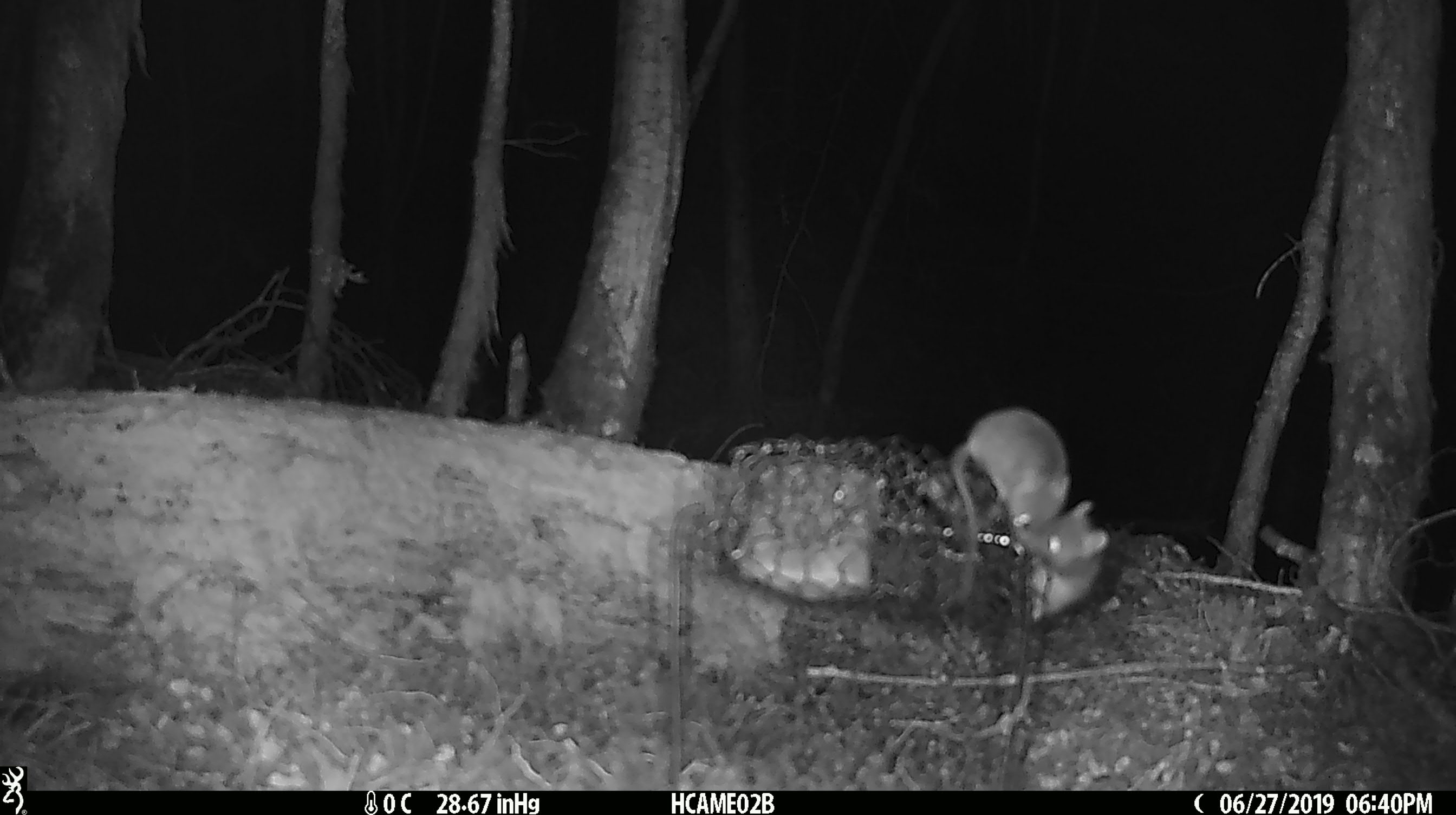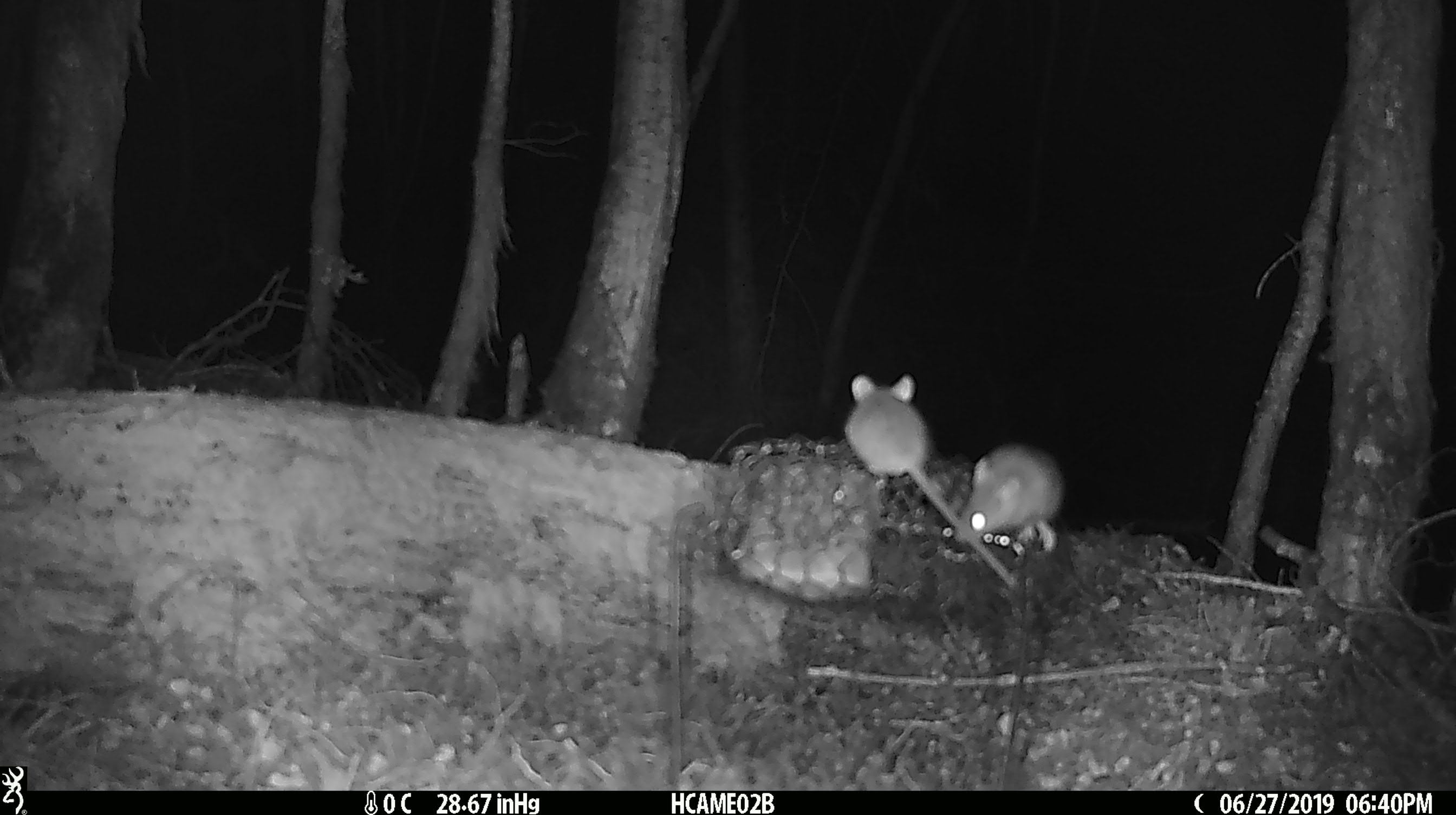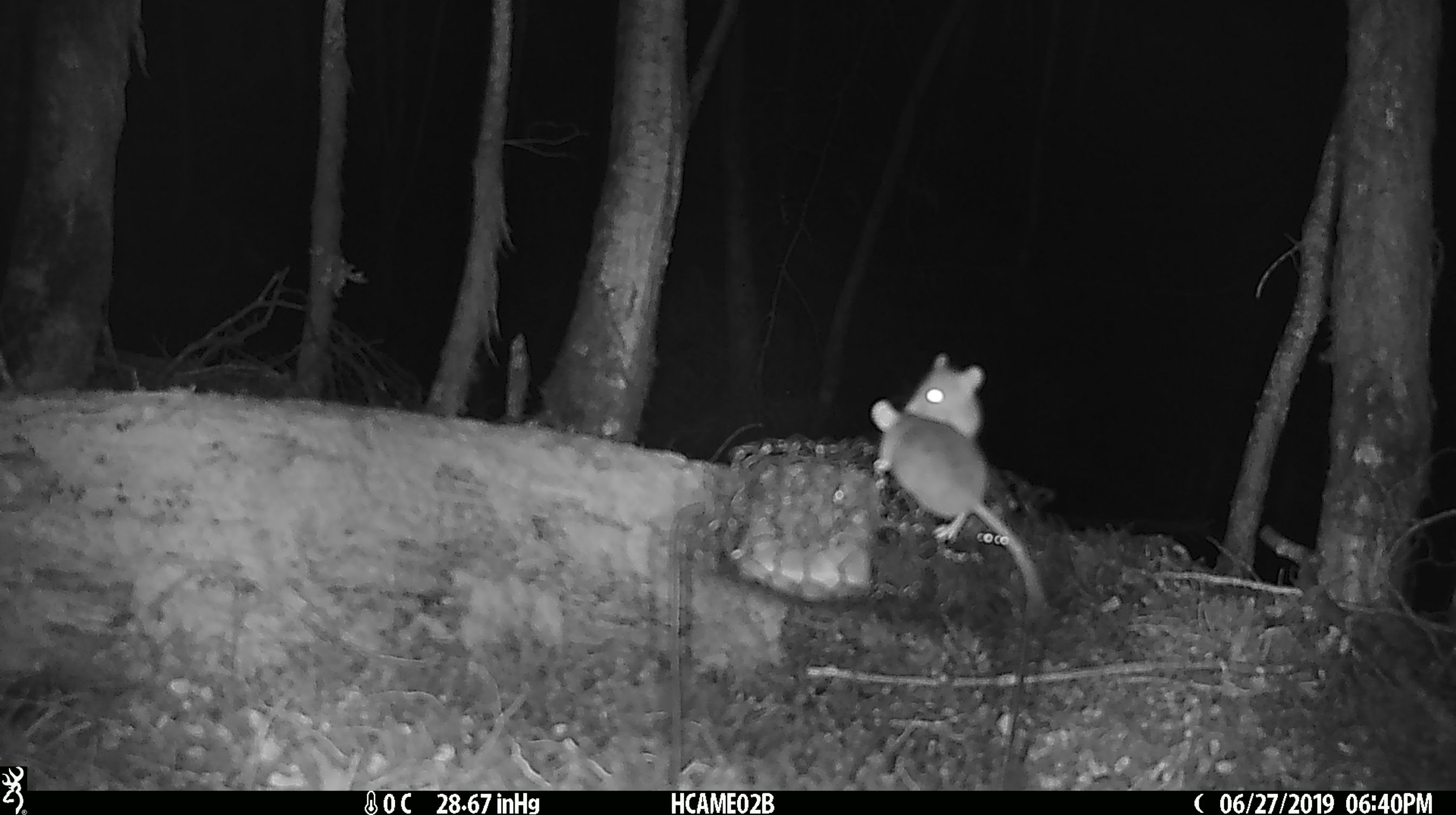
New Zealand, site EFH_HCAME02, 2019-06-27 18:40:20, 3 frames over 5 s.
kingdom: Animalia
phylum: Chordata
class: Mammalia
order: Rodentia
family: Muridae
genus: Mus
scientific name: Mus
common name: mouse